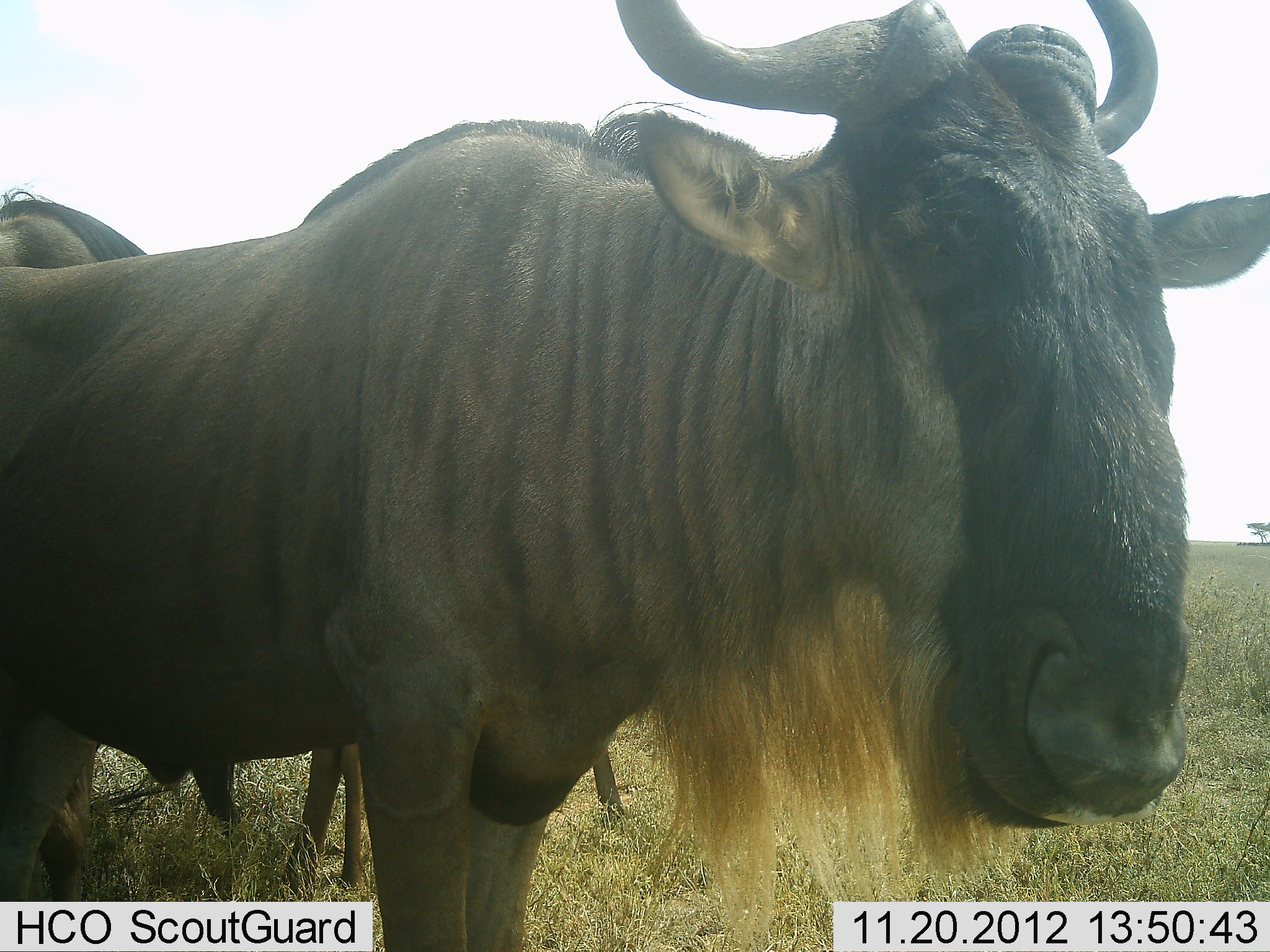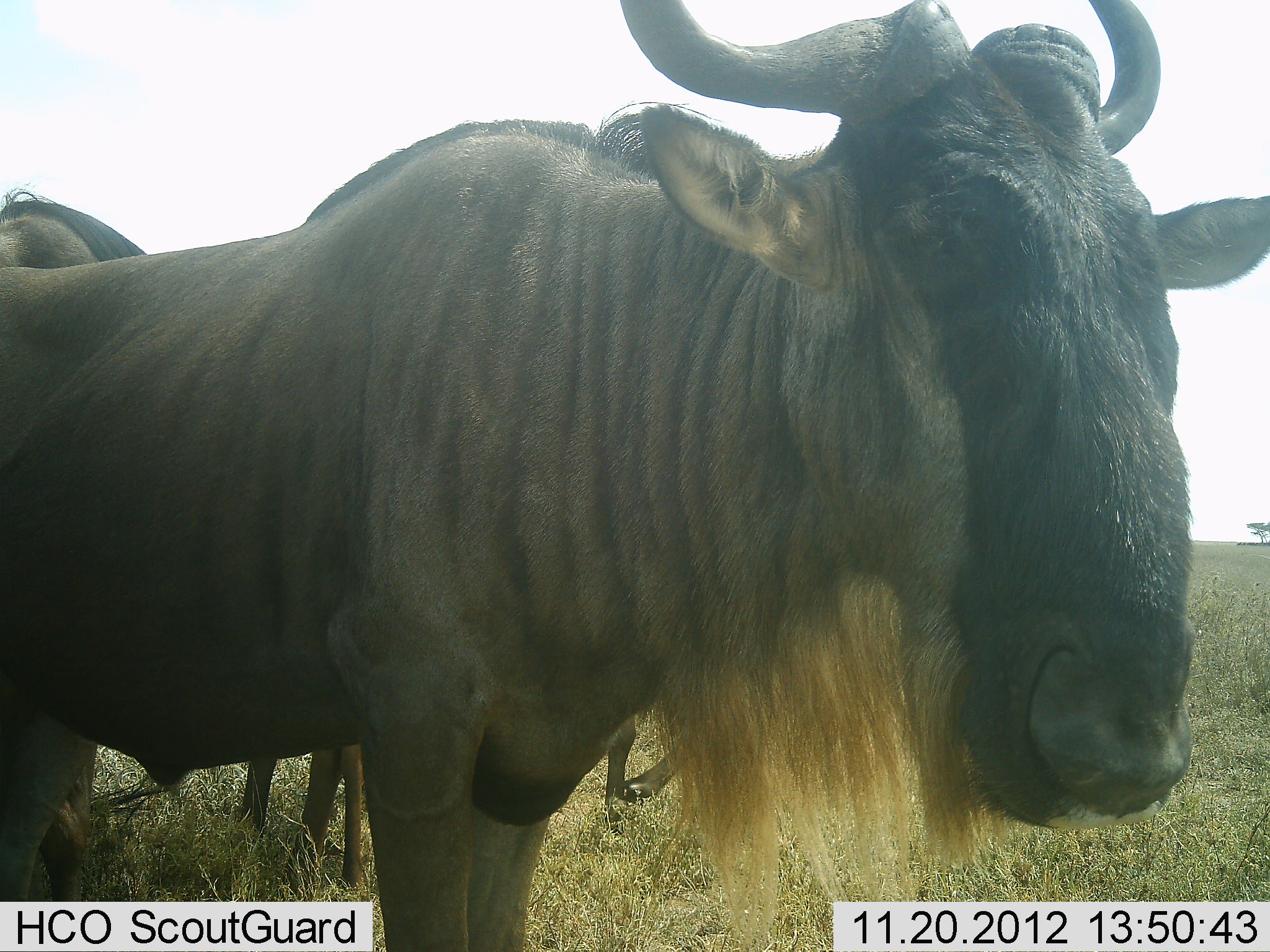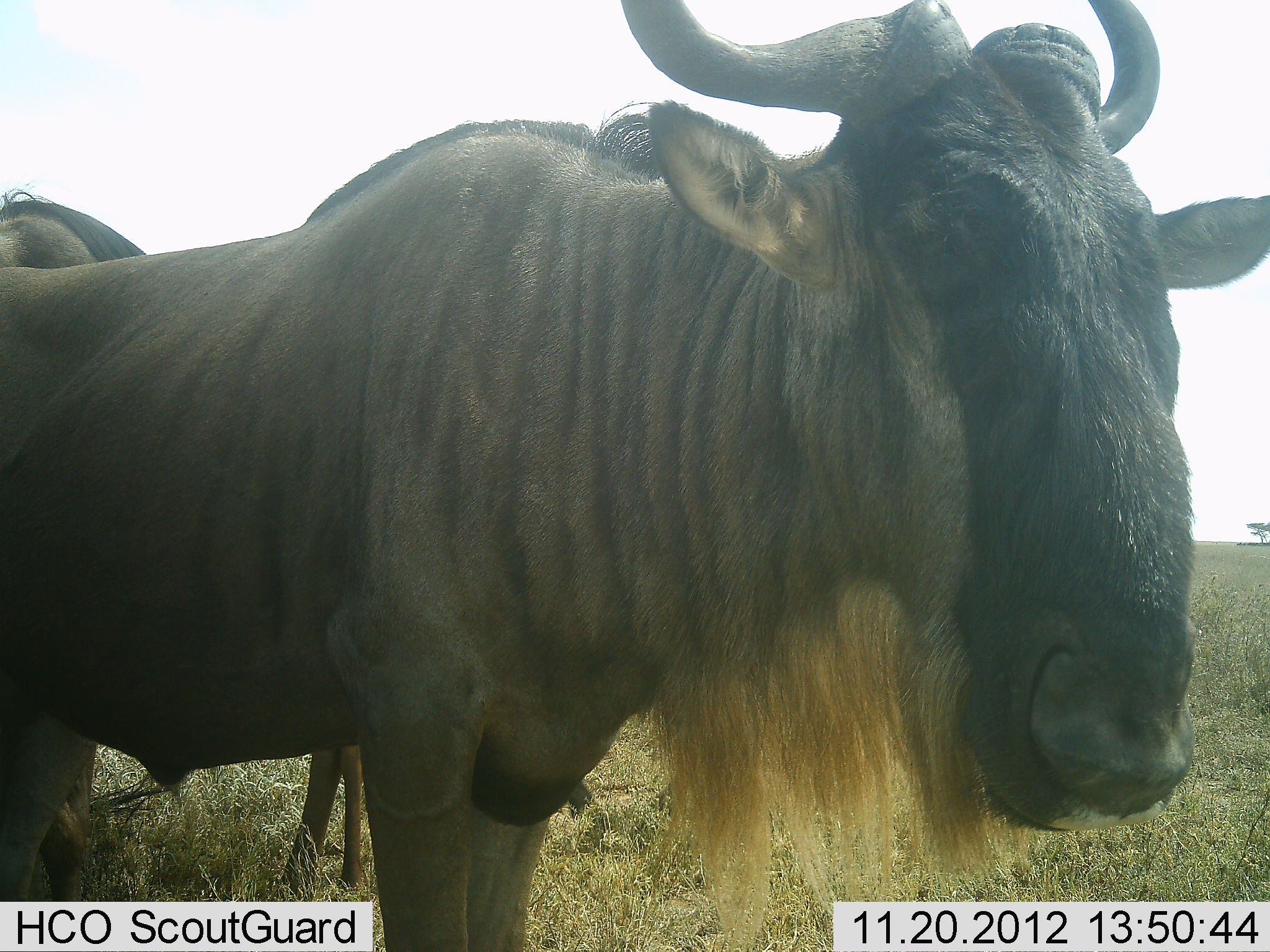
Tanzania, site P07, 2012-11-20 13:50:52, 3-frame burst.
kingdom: Animalia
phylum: Chordata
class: Mammalia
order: Artiodactyla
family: Bovidae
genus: Connochaetes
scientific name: Connochaetes taurinus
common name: blue wildebeest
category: wildebeest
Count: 3.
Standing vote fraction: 80%.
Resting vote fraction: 10%.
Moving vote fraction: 10%.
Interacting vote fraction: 0%.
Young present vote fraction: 10%.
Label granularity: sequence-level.